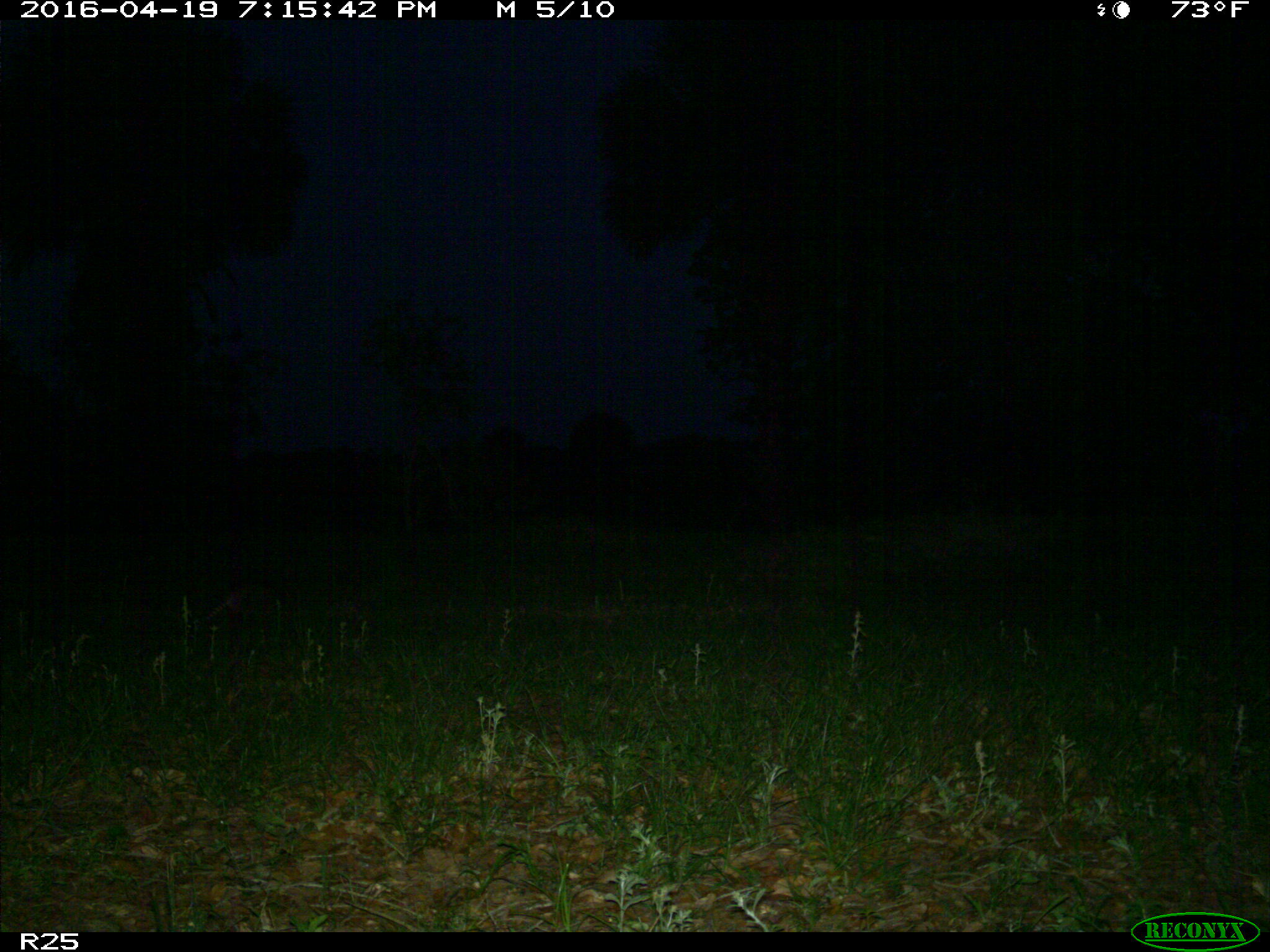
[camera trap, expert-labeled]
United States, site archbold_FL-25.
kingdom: Animalia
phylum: Chordata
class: Mammalia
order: Cingulata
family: Dasypodidae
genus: Dasypus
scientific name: Dasypus novemcinctus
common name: nine-banded armadillo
Dasypus novemcinctus (nine-banded armadillo).